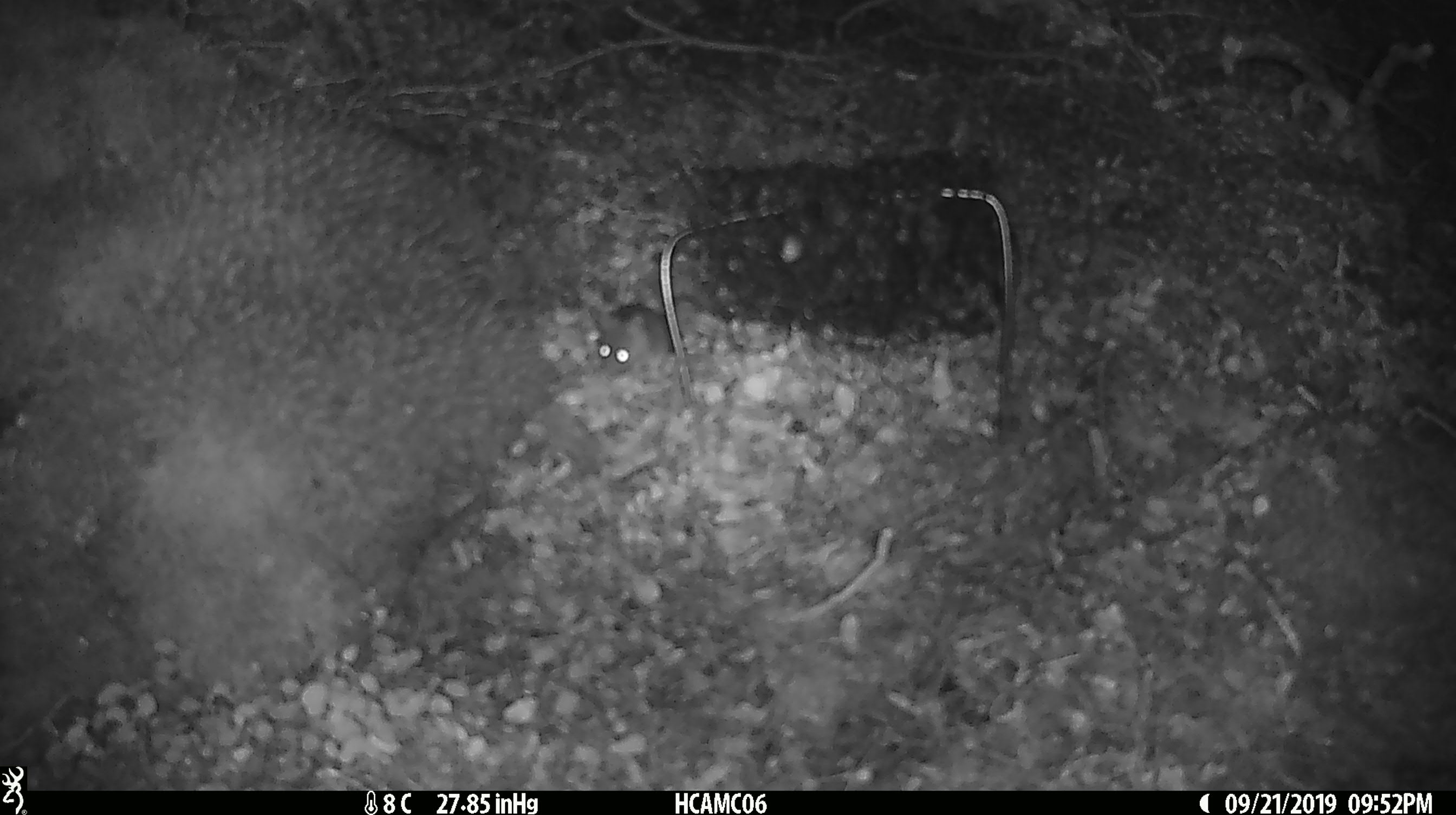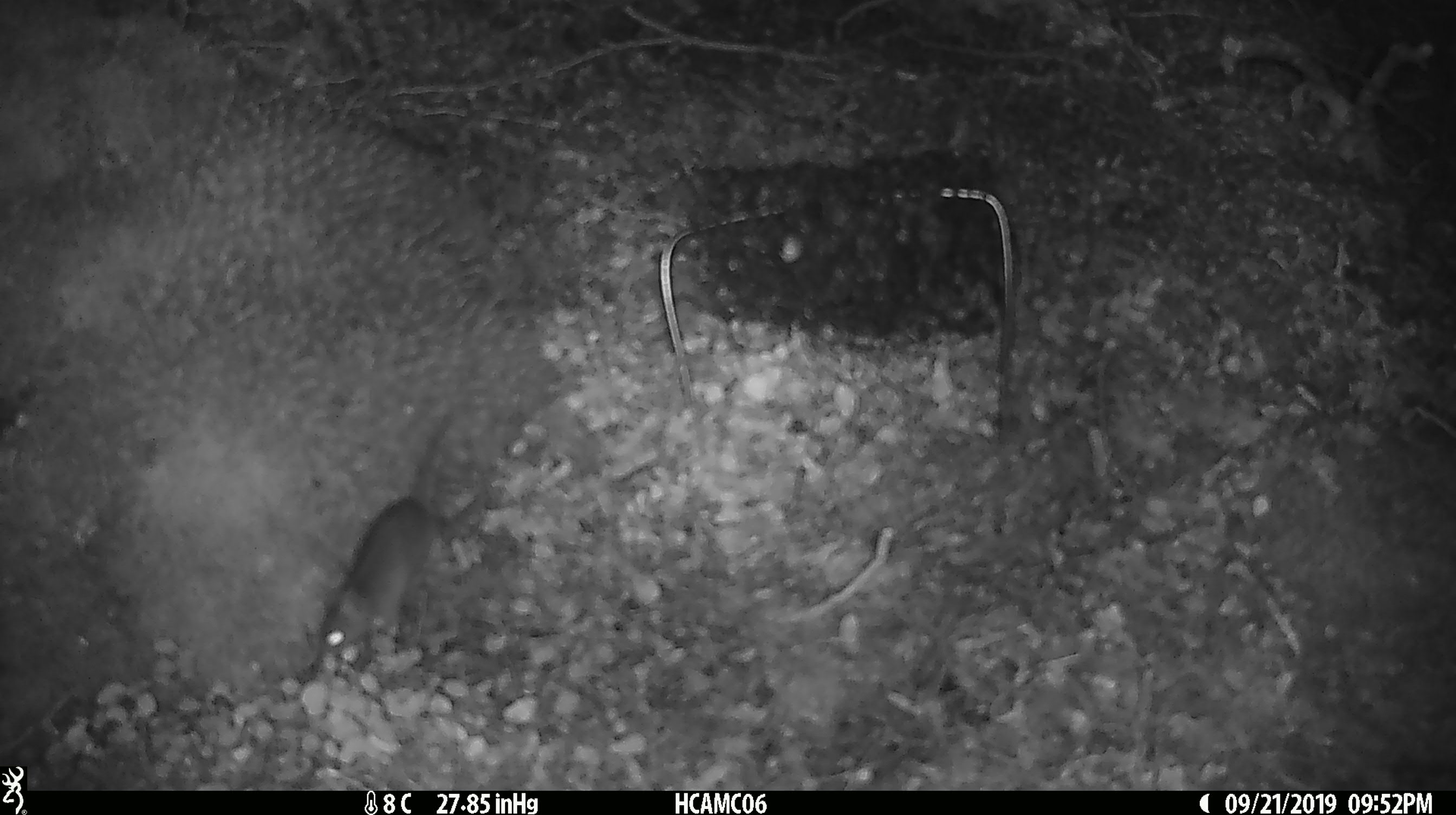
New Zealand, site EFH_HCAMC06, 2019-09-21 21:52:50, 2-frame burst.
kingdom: Animalia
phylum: Chordata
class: Mammalia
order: Rodentia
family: Muridae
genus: Mus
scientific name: Mus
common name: mouse